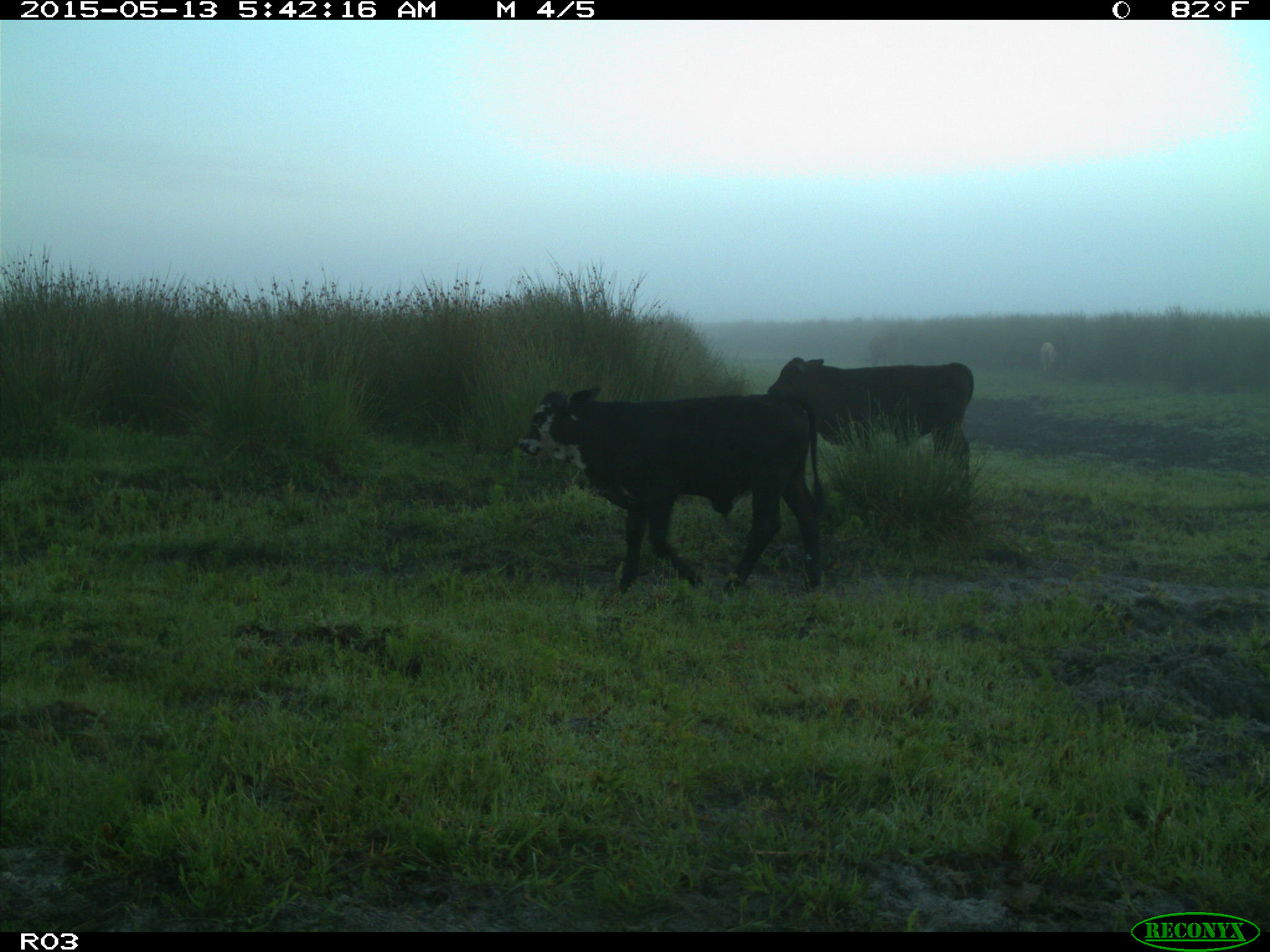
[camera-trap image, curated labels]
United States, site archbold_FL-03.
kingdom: Animalia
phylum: Chordata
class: Mammalia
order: Artiodactyla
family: Bovidae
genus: Bos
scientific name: Bos taurus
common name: domestic cow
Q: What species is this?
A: Bos taurus (domestic cow).